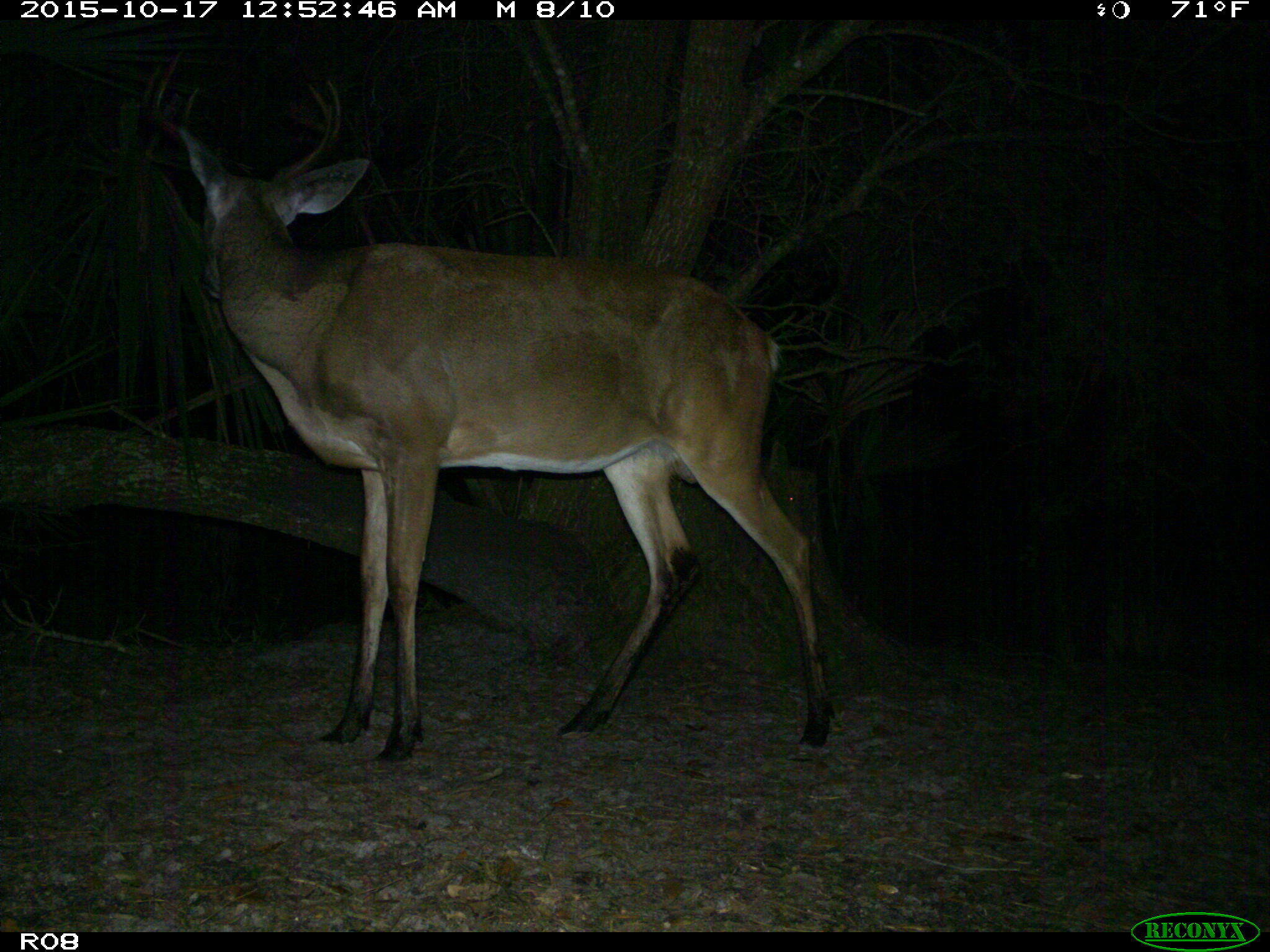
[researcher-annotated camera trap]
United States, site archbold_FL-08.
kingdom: Animalia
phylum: Chordata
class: Mammalia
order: Artiodactyla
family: Cervidae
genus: Odocoileus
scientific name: Odocoileus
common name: deer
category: unidentified deer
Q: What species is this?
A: Unidentified deer (deer) (Odocoileus).